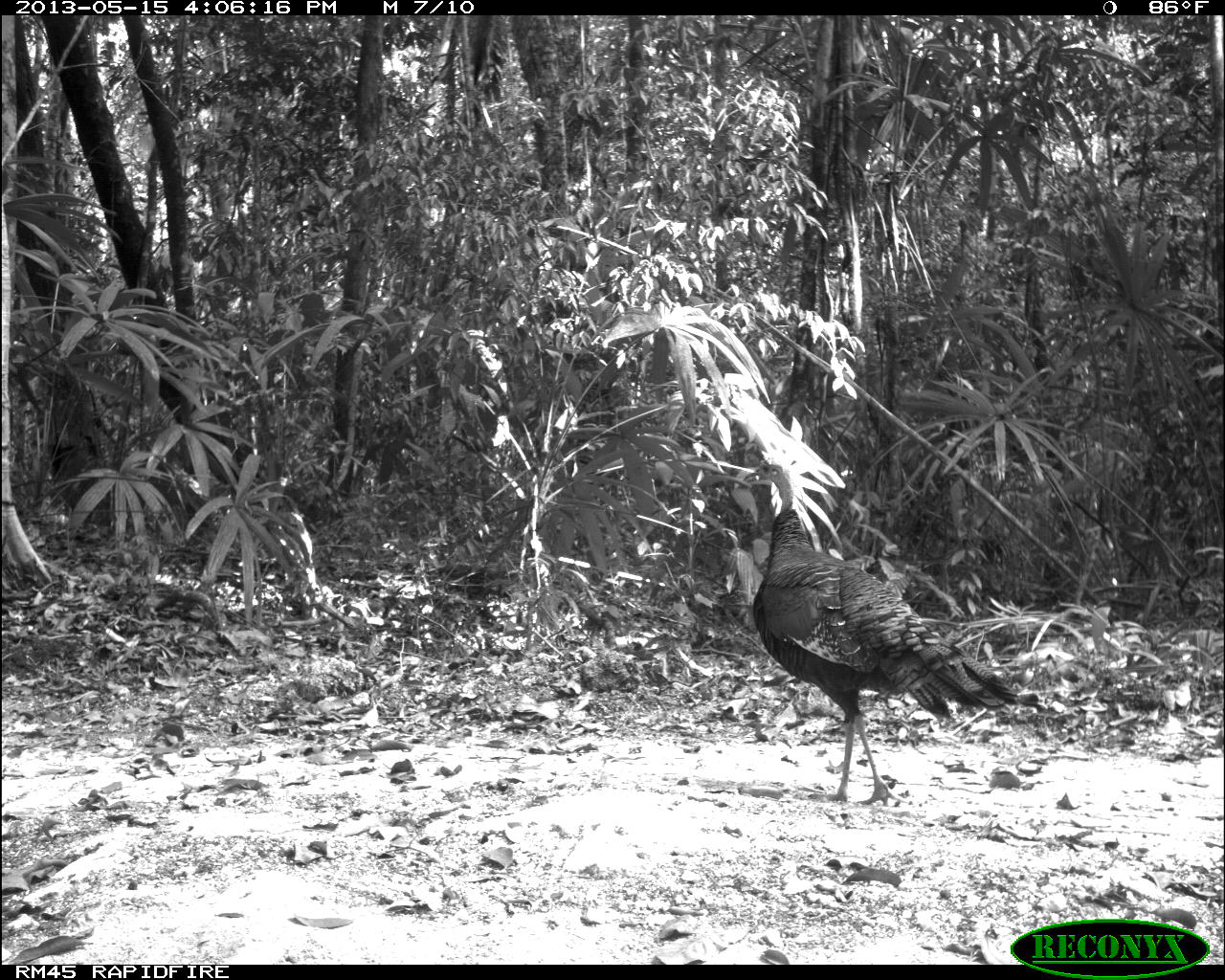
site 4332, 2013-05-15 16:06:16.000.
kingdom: Animalia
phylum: Chordata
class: Aves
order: Galliformes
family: Phasianidae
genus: Meleagris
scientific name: Meleagris ocellata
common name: ocellated turkey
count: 4